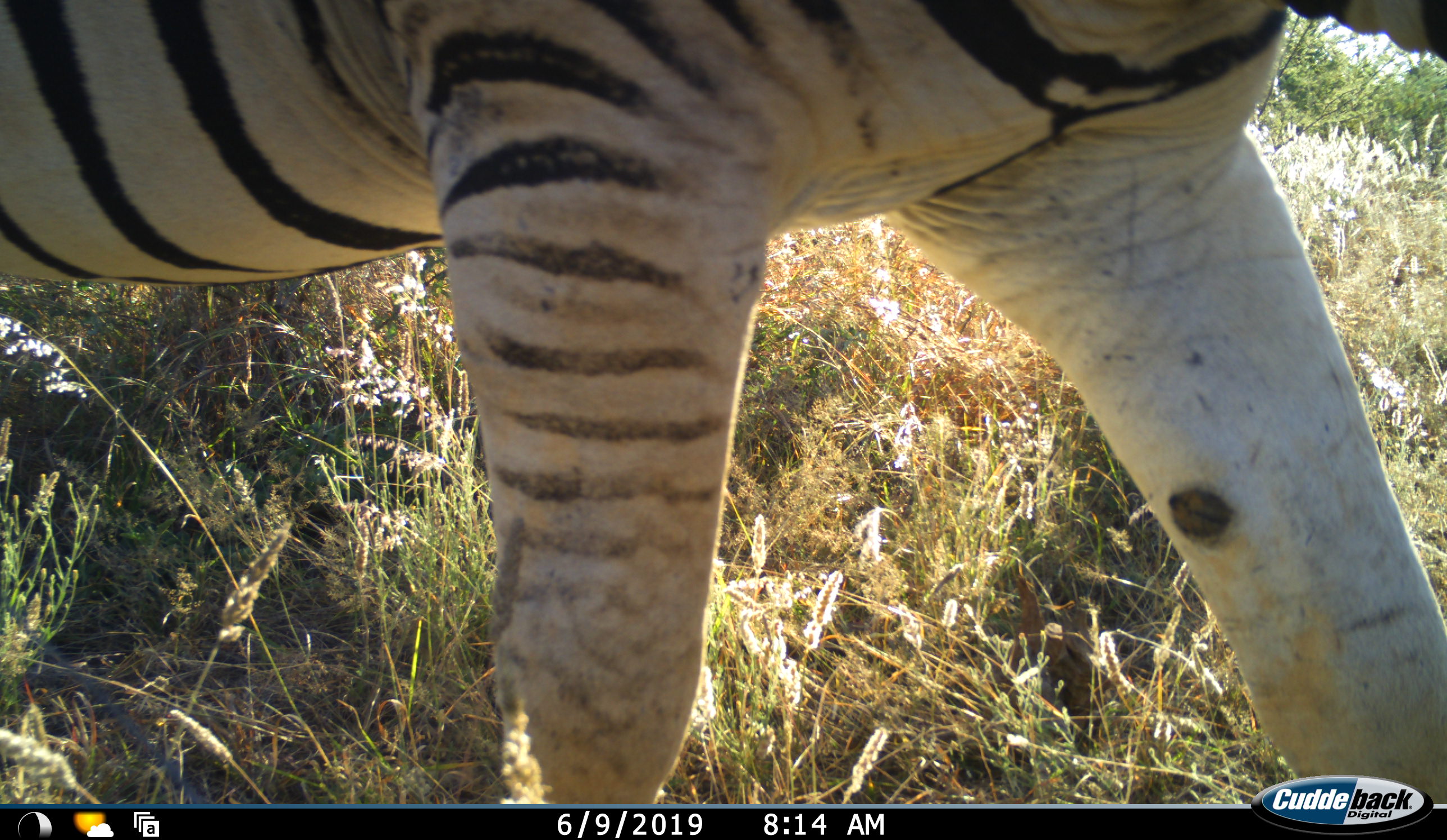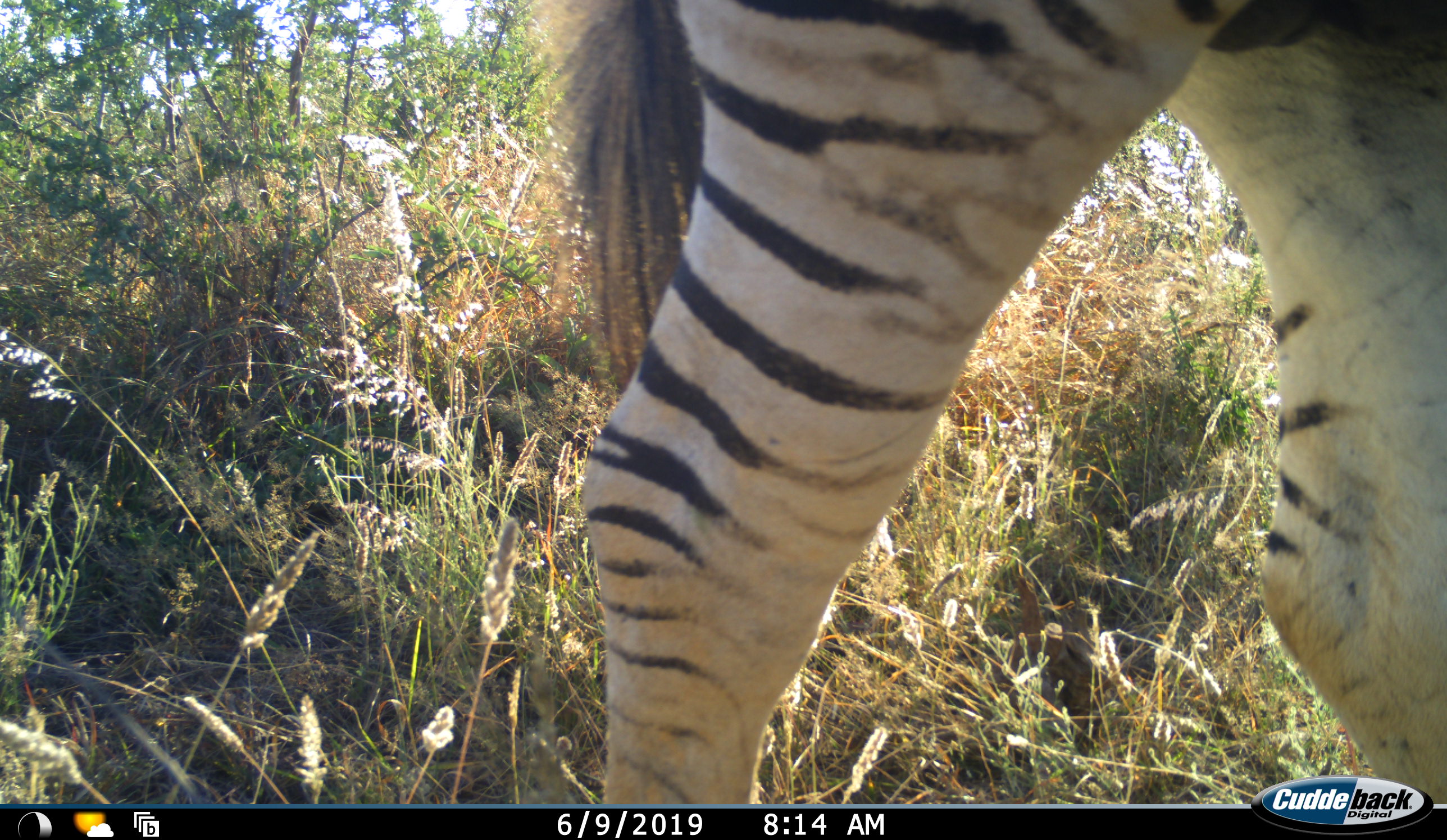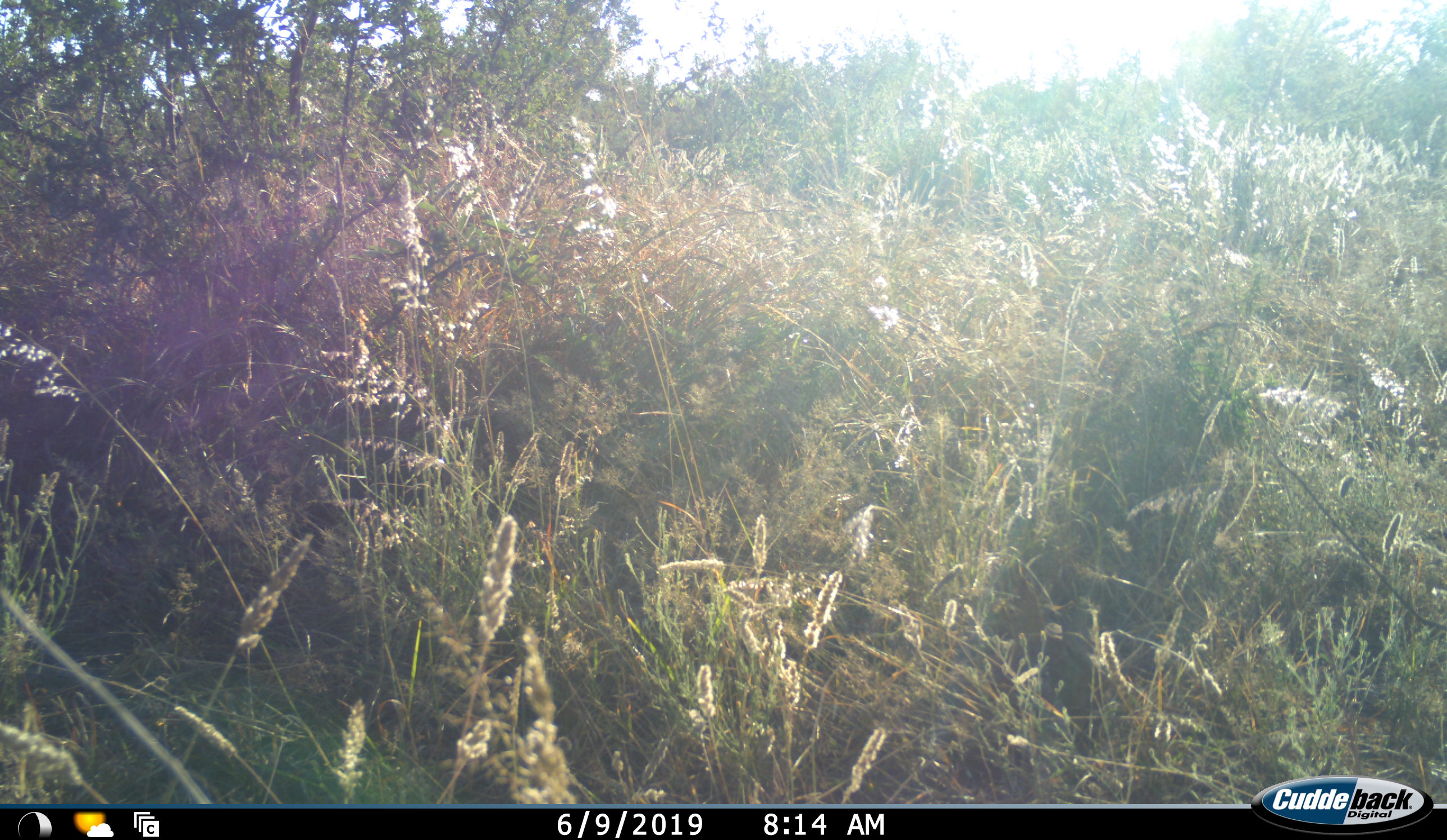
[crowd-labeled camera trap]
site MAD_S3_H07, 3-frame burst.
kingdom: Animalia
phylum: Chordata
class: Mammalia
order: Perissodactyla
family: Equidae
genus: Equus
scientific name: Equus quagga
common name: plains zebra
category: zebraplains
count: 1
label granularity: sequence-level